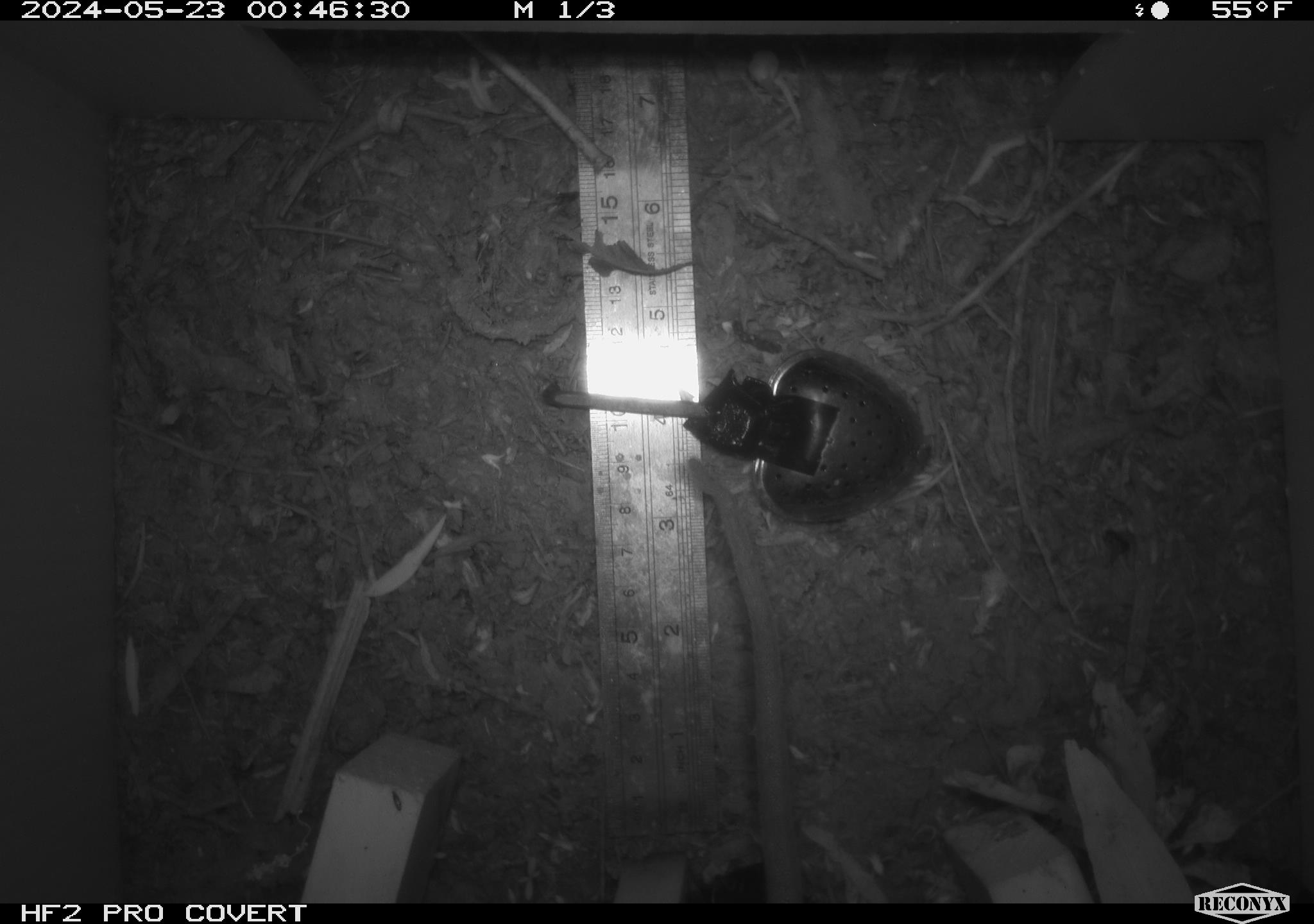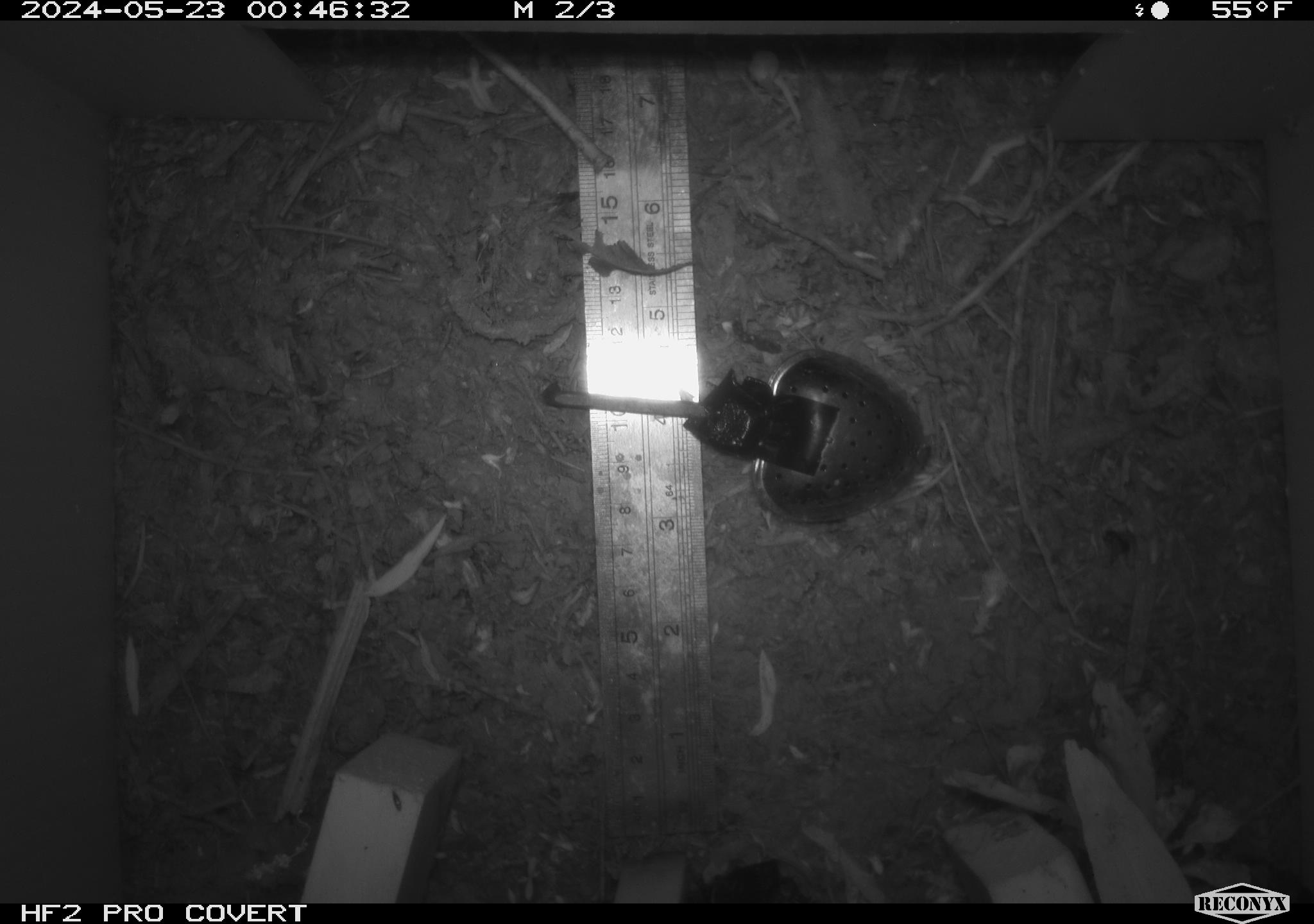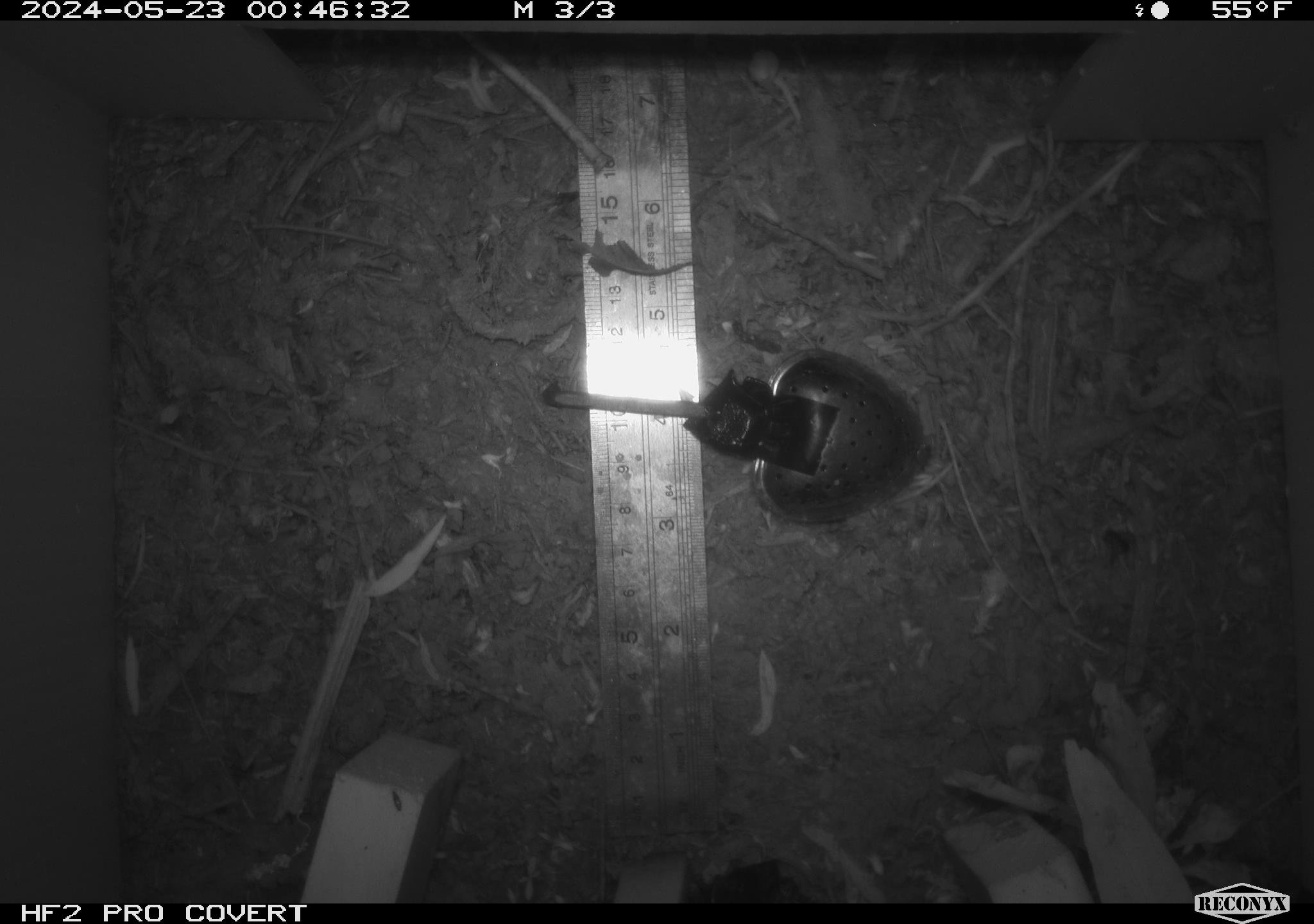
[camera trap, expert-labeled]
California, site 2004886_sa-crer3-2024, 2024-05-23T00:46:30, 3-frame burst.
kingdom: Animalia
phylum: Chordata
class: Mammalia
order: Rodentia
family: Muridae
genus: Rattus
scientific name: Rattus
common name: rat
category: rattus species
Rattus species (rat) (Rattus).